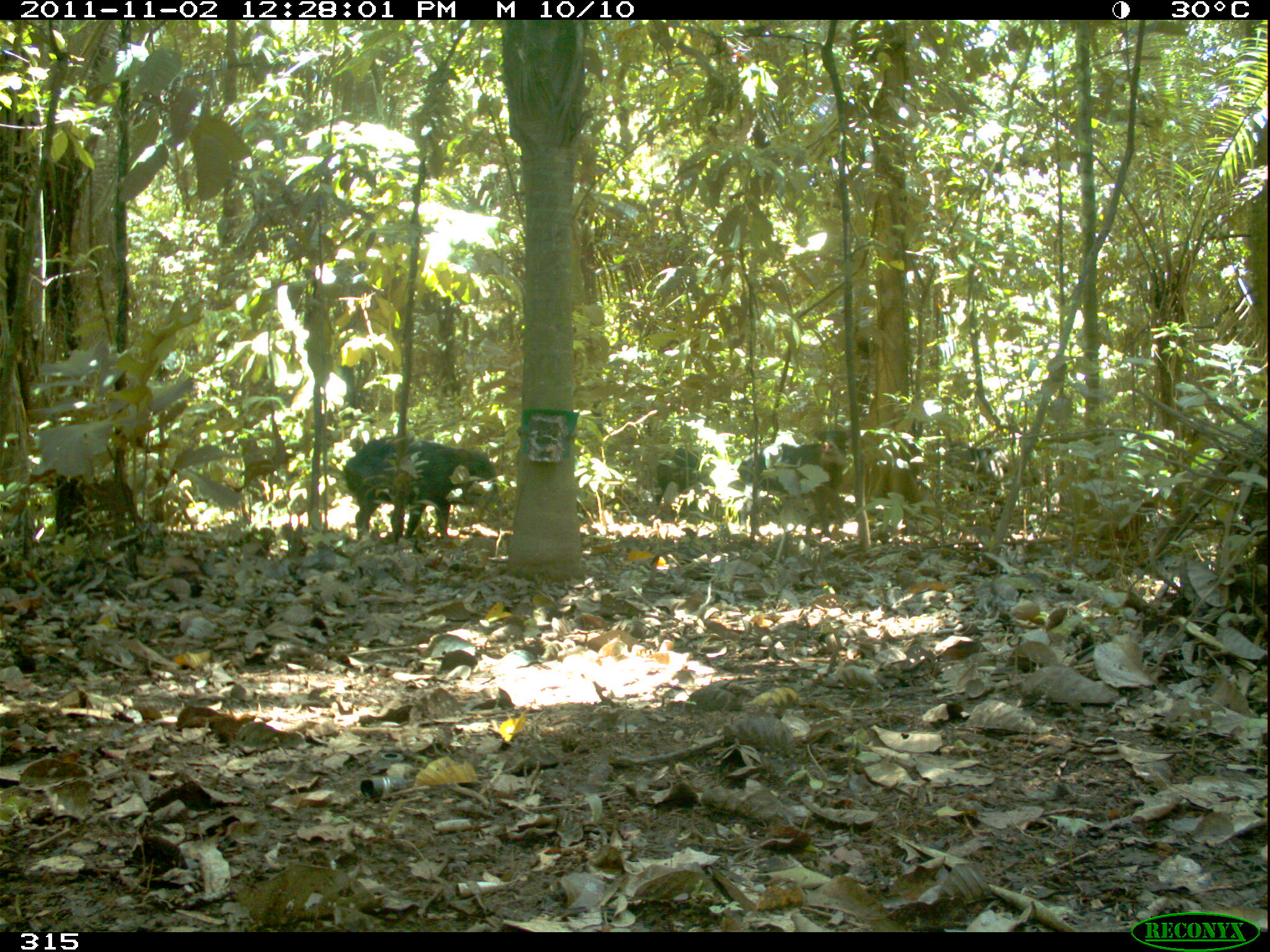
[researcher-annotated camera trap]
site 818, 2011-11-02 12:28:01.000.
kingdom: Animalia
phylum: Chordata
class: Mammalia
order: Artiodactyla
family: Tayassuidae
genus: Tayassu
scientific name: Tayassu pecari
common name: white-lipped peccary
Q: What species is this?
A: Tayassu pecari (white-lipped peccary).